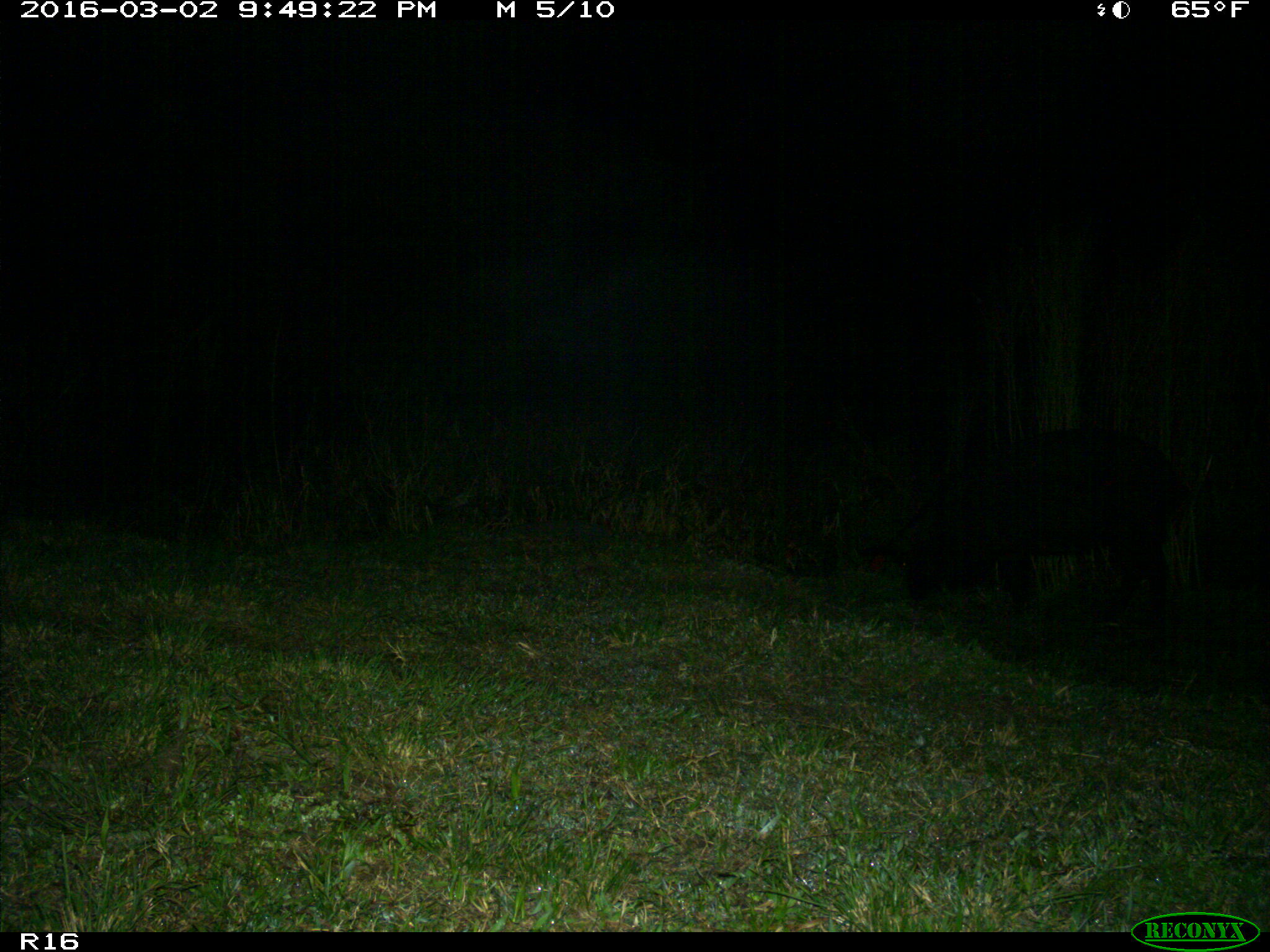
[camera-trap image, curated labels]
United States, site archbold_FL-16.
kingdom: Animalia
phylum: Chordata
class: Mammalia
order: Artiodactyla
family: Suidae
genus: Sus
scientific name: Sus scrofa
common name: wild boar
Sus scrofa (wild boar).